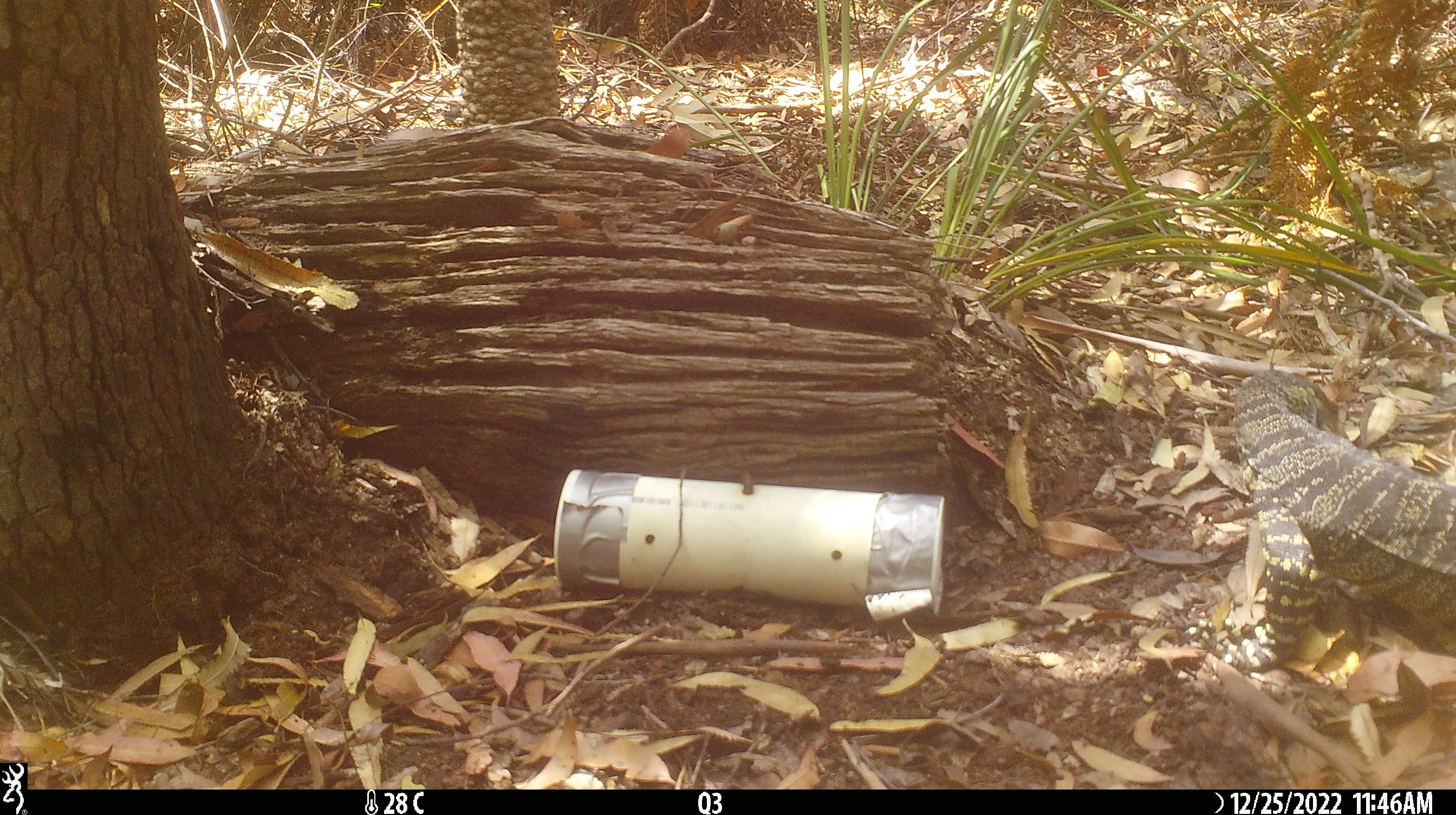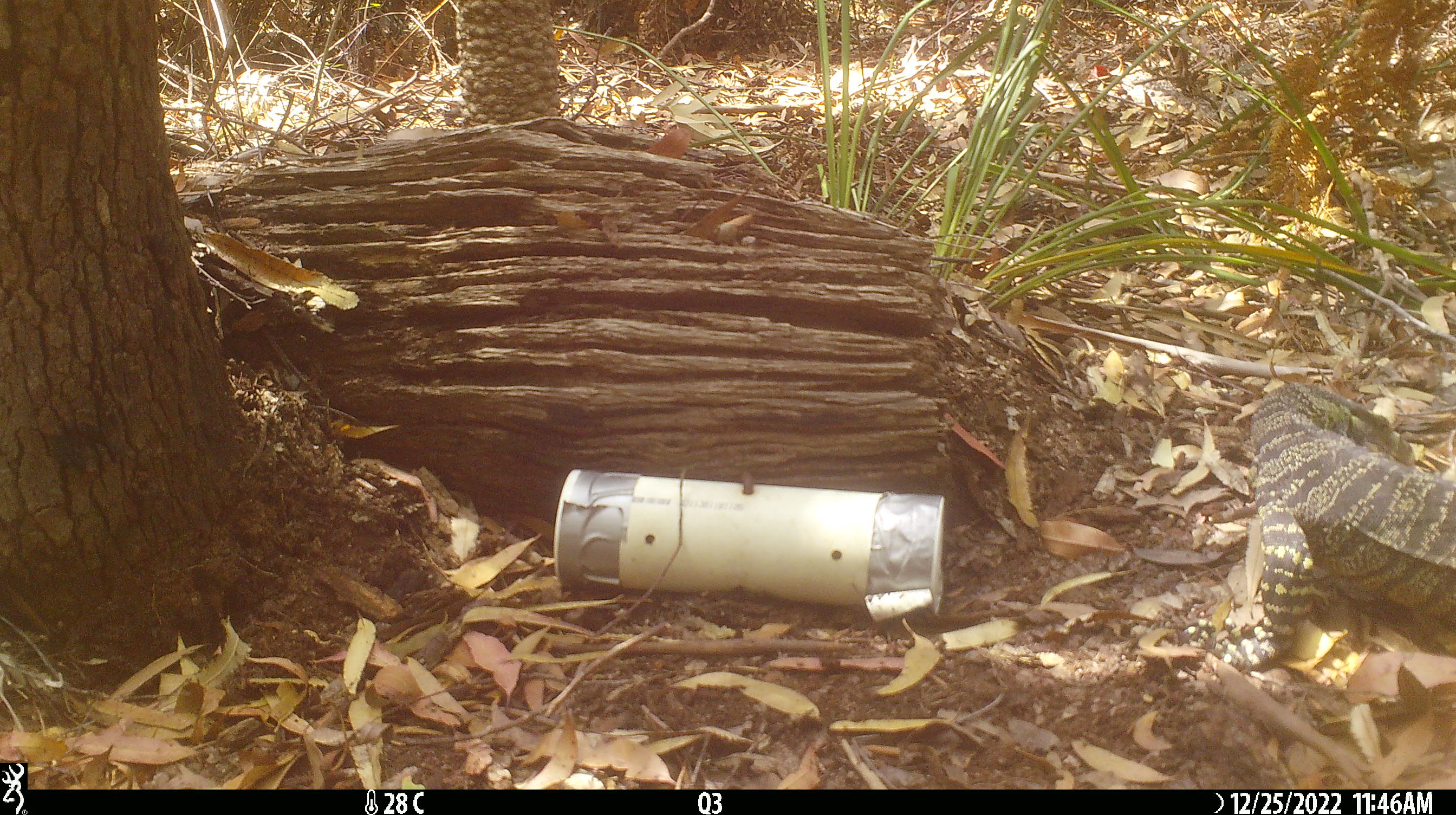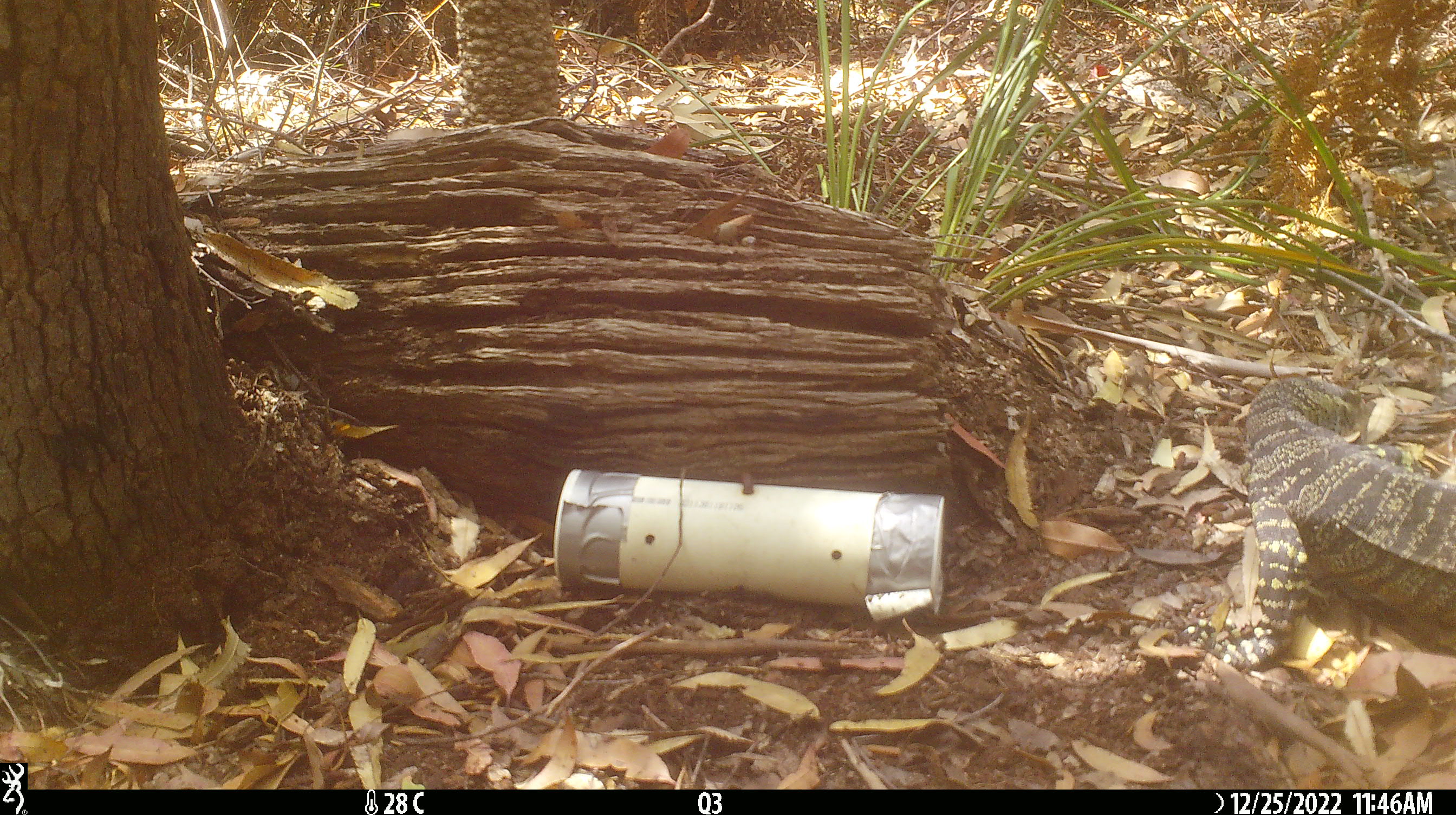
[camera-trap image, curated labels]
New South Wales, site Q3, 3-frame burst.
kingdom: Animalia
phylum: Chordata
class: Reptilia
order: Squamata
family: Varanidae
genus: Varanus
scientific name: Varanus varius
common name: lace monitor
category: goanna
Goanna (lace monitor) (Varanus varius).